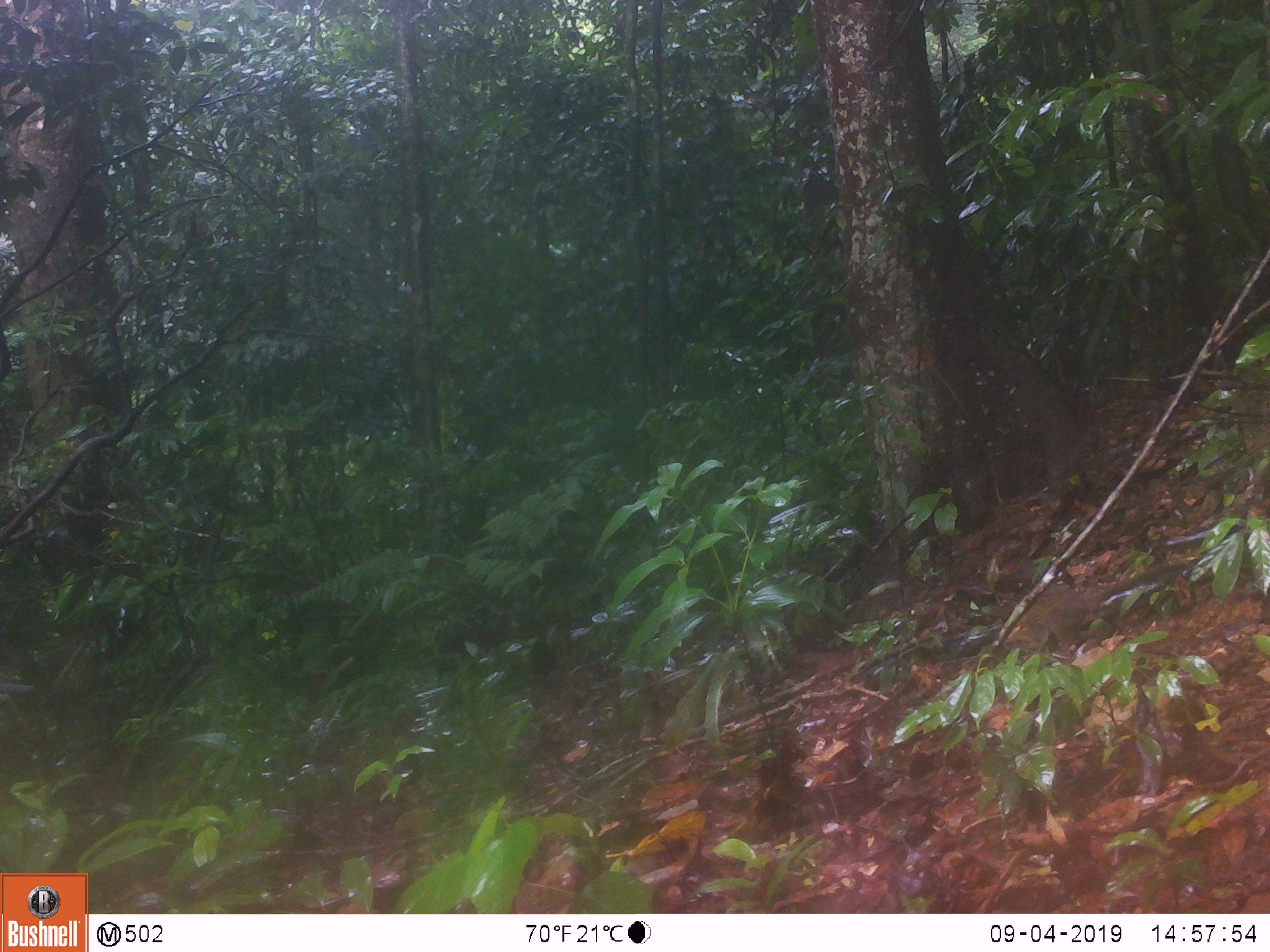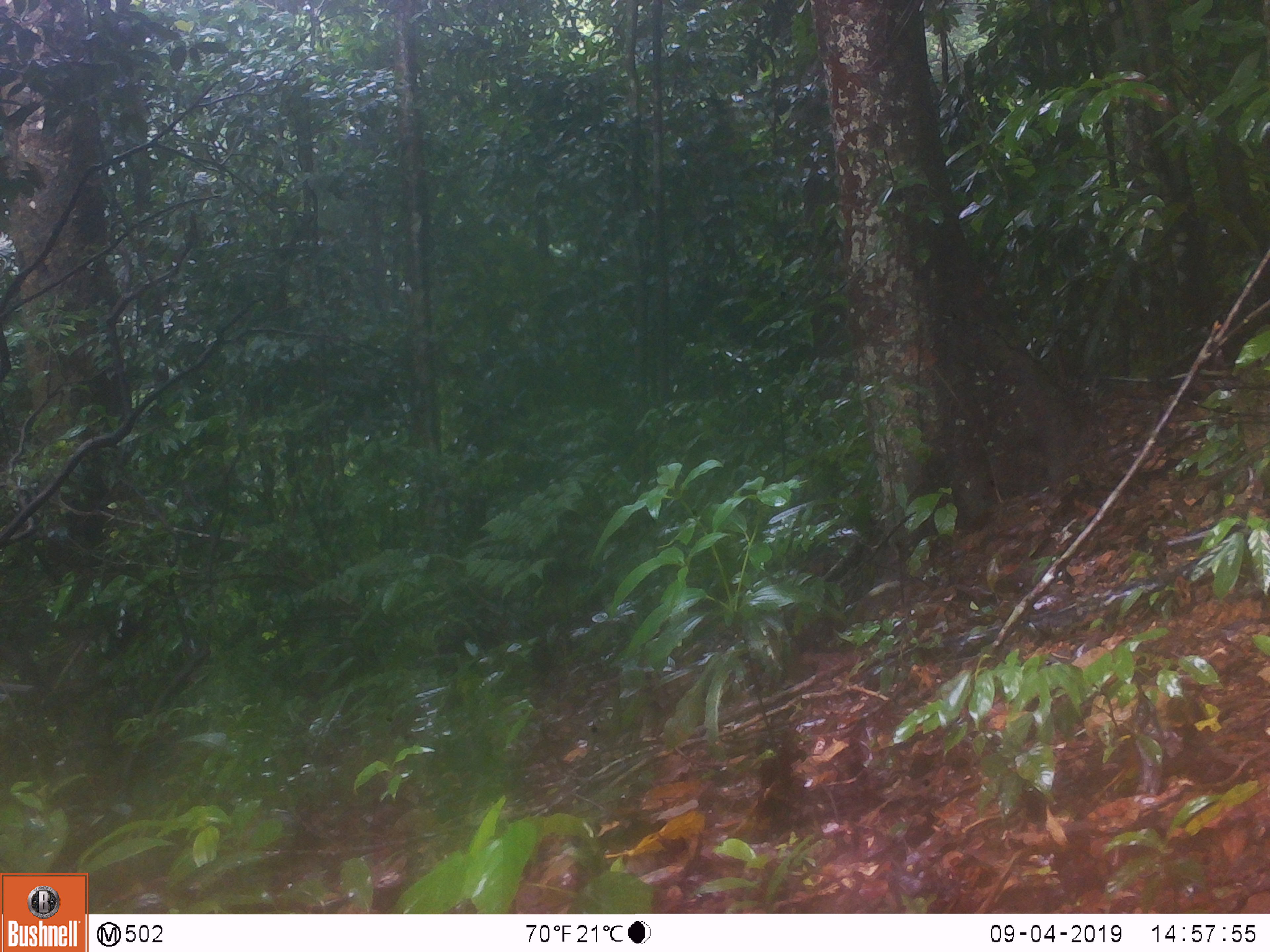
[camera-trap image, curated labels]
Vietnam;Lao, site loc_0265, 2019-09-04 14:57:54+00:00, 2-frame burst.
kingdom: Animalia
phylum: Chordata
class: Mammalia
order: Scandentia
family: Tupaiidae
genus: Tupaia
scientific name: Tupaia belangeri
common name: northern treeshrew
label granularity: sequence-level